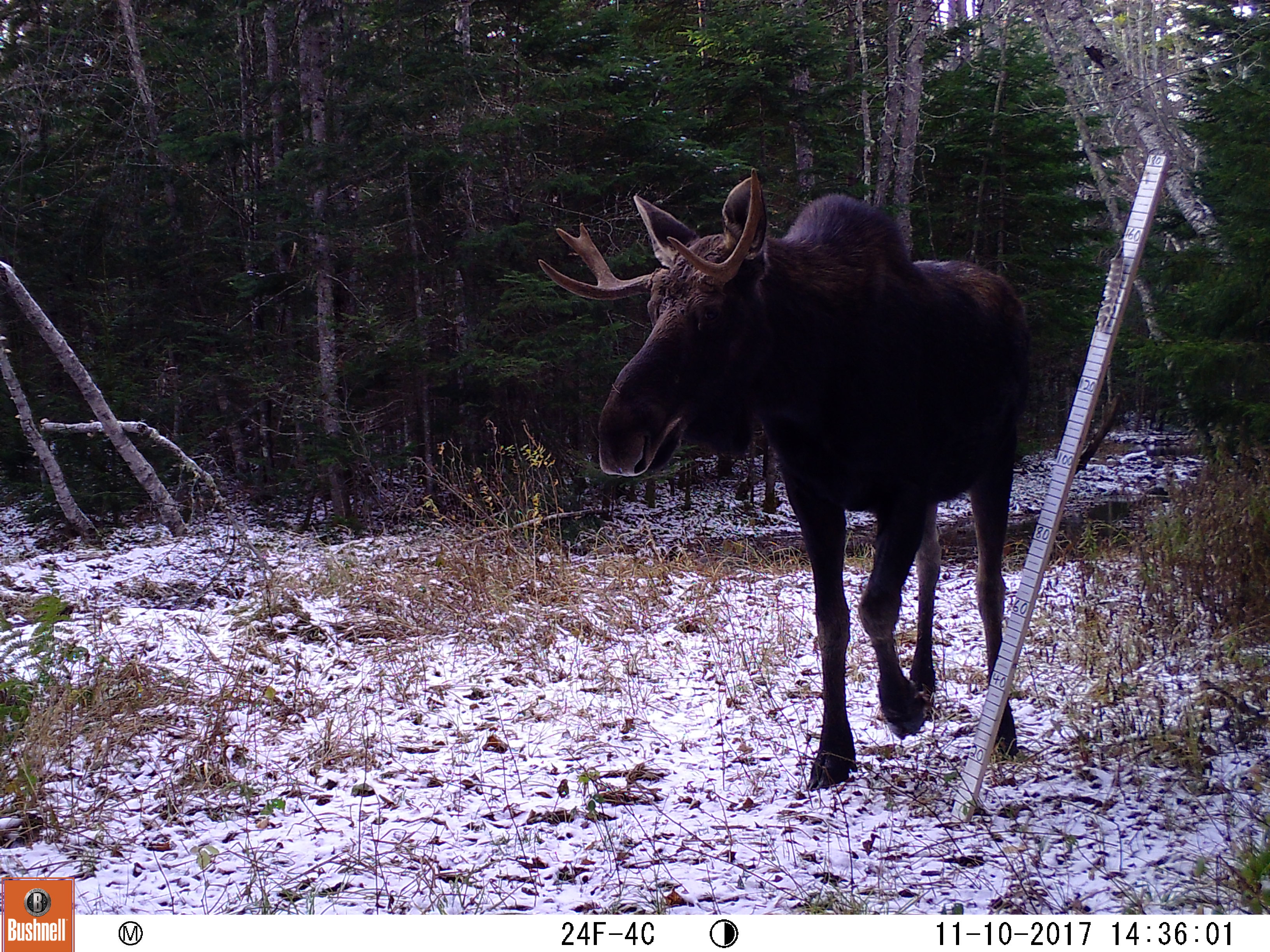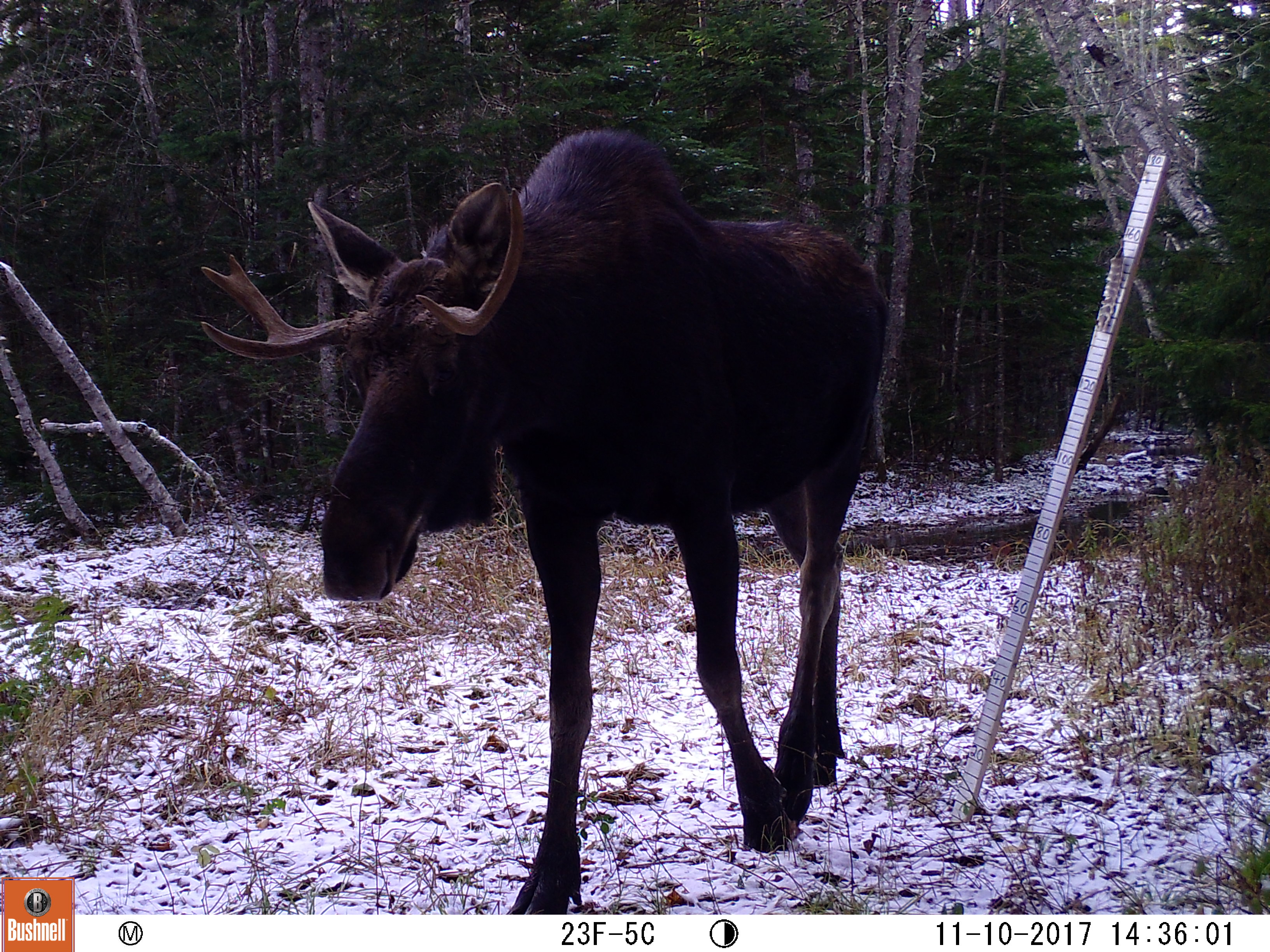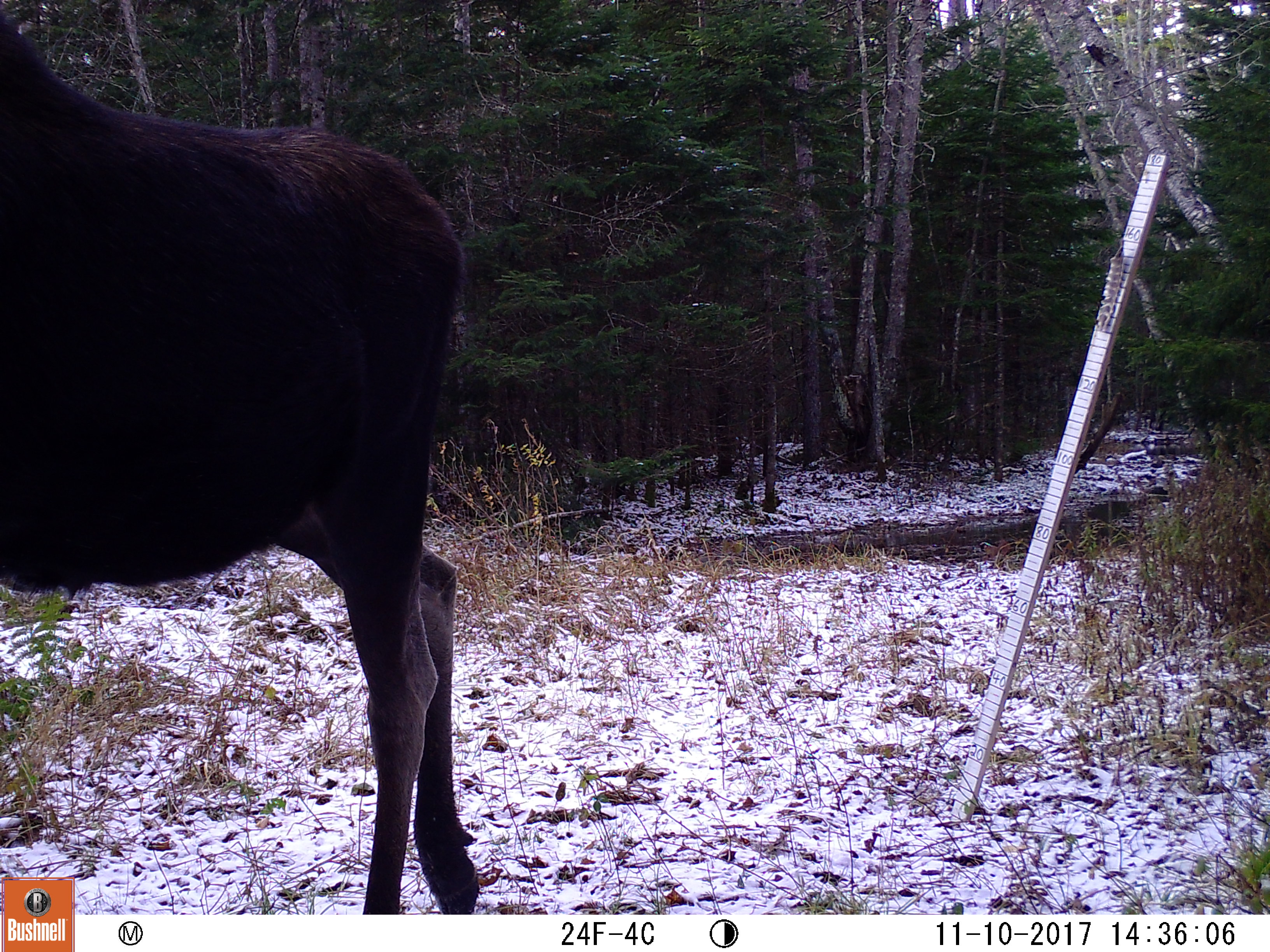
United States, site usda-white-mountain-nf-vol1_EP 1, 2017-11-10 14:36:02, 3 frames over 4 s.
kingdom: Animalia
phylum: Chordata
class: Mammalia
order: Artiodactyla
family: Cervidae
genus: Alces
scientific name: Alces alces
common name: moose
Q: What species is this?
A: Moose (Alces alces).